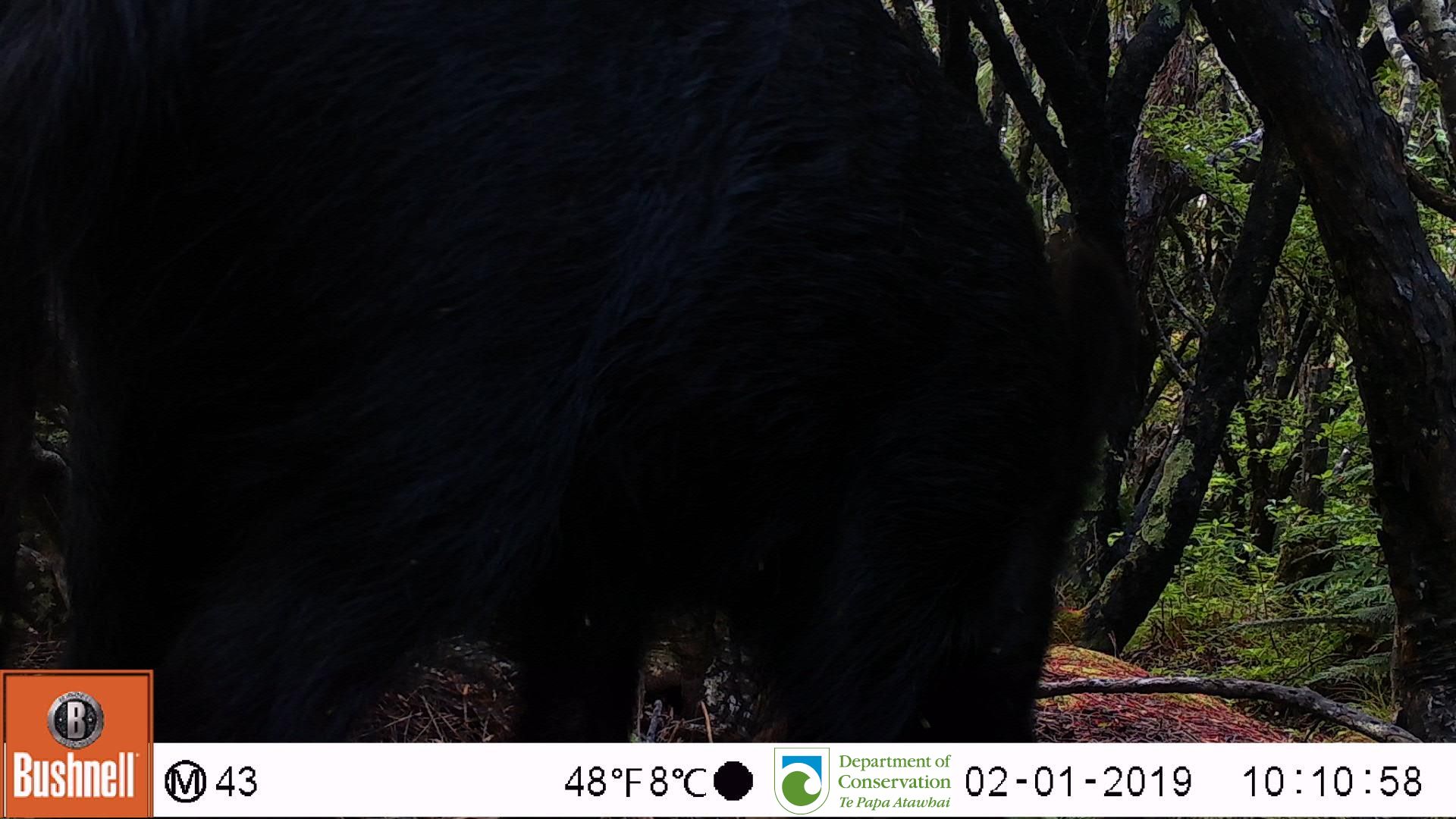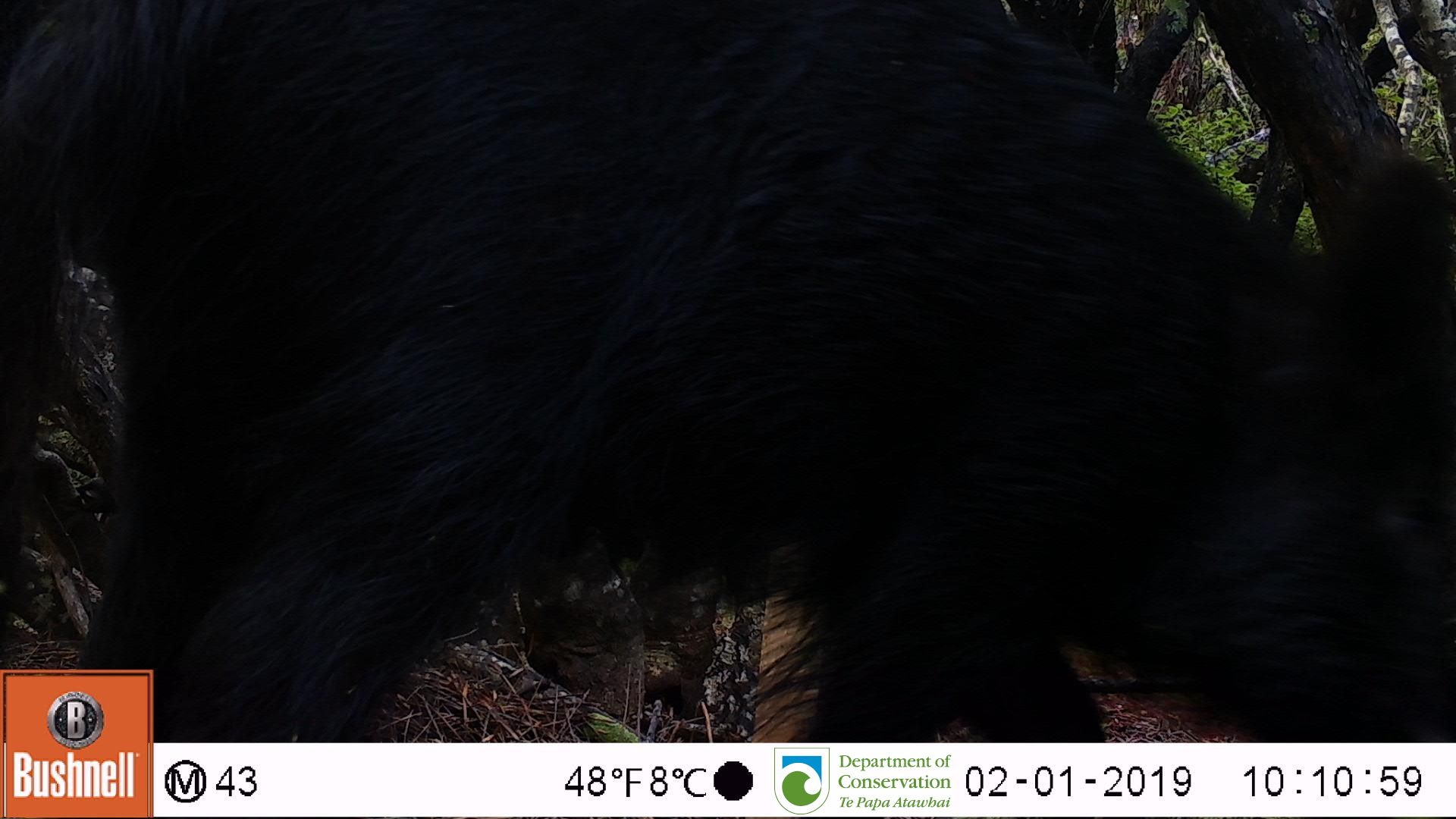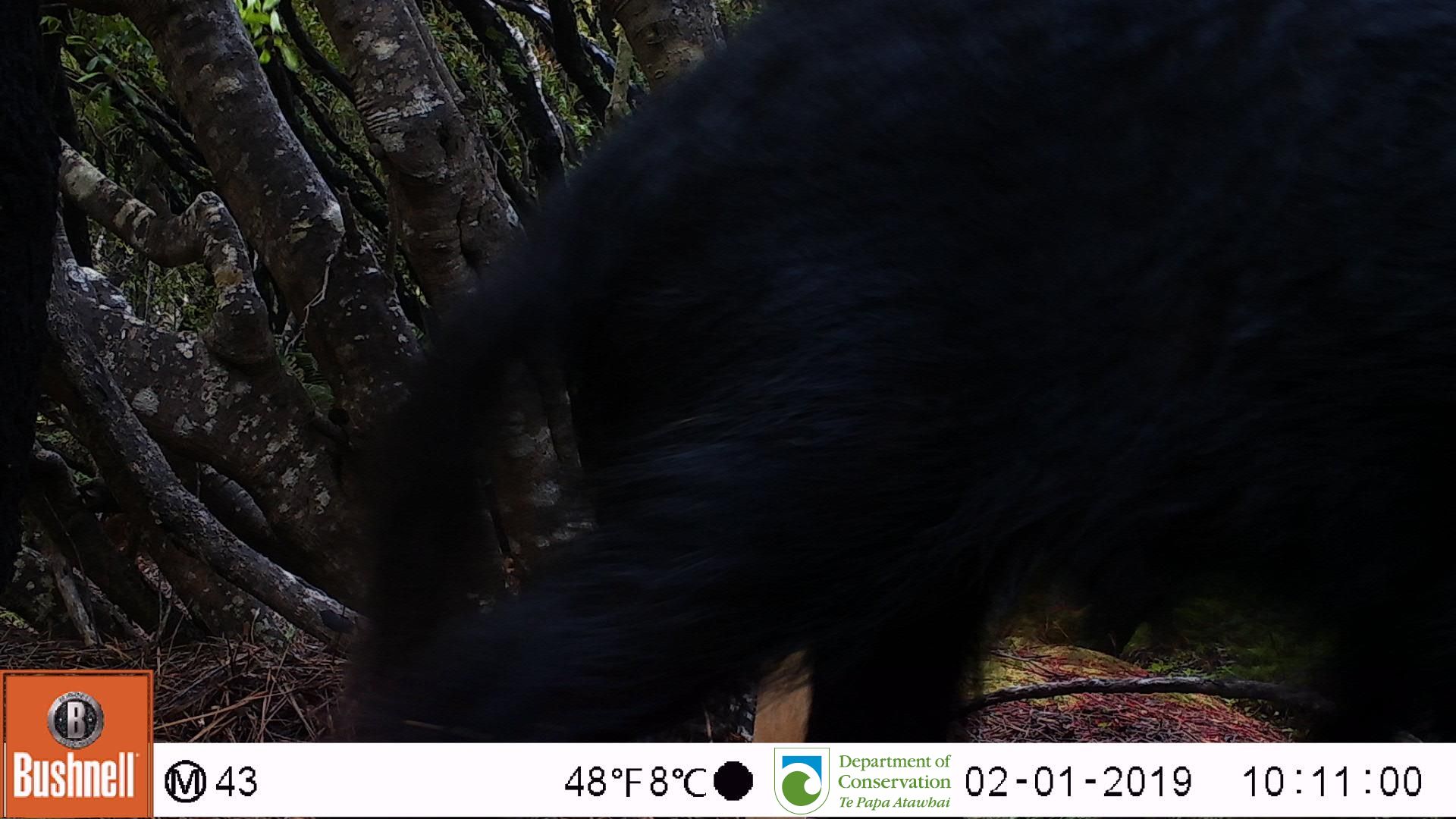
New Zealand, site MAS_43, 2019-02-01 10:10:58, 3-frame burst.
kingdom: Animalia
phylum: Chordata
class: Mammalia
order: Artiodactyla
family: Suidae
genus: Sus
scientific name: Sus scrofa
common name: pig